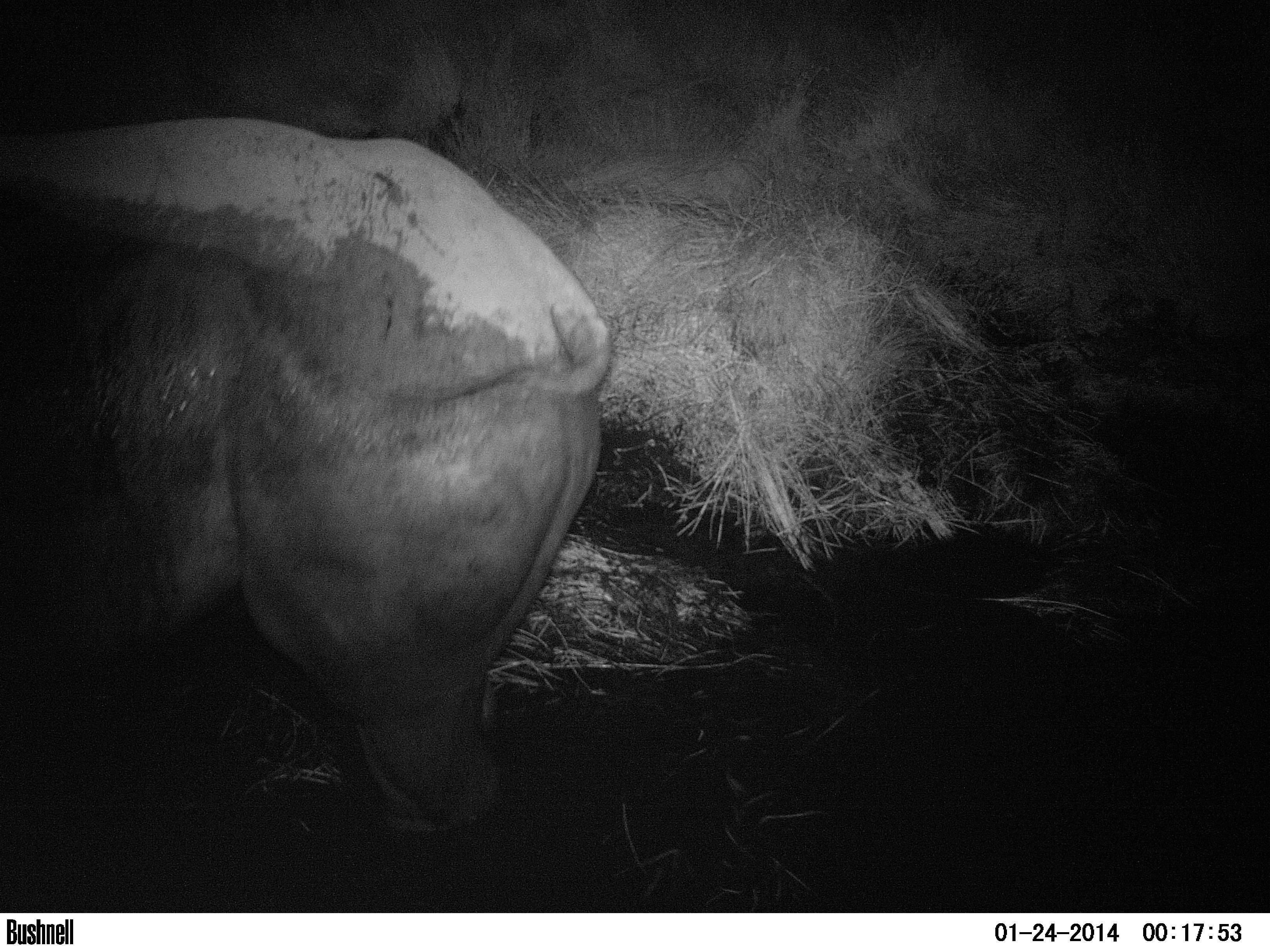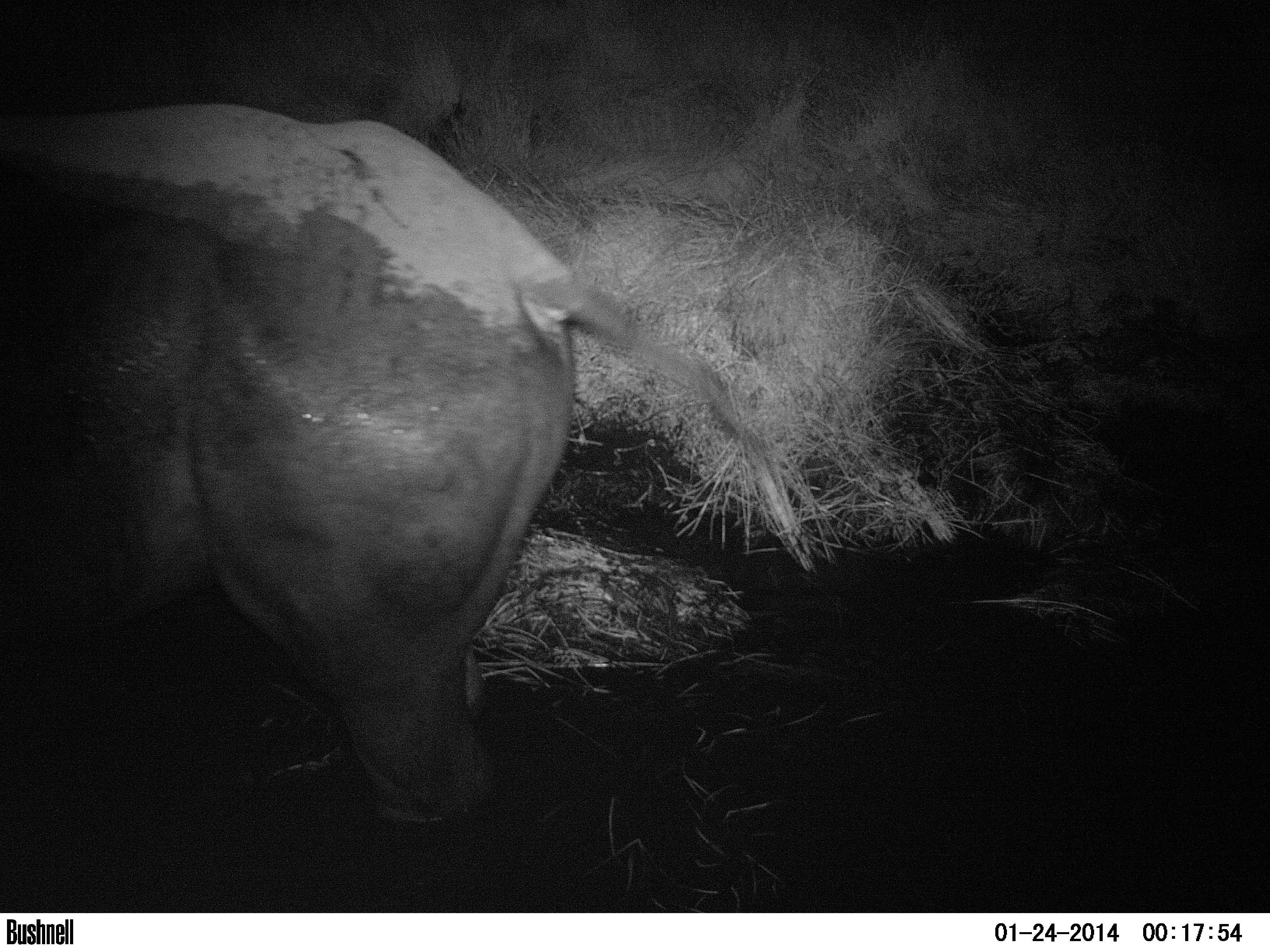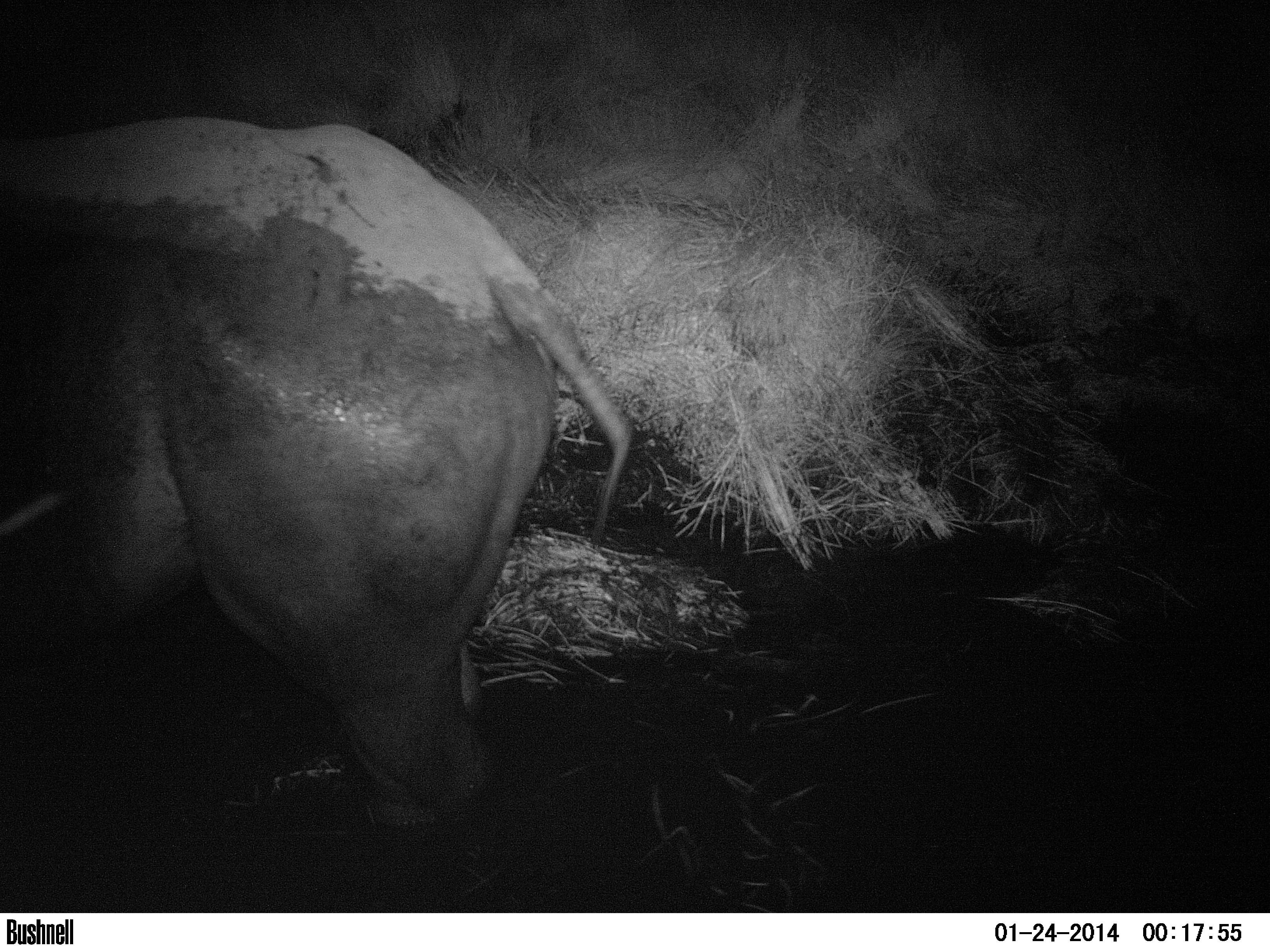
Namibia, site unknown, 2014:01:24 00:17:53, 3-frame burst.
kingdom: Animalia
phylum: Chordata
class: Mammalia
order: Perissodactyla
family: Rhinocerotidae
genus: Diceros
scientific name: Diceros bicornis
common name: black rhinoceros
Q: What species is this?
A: Diceros bicornis (black rhinoceros).